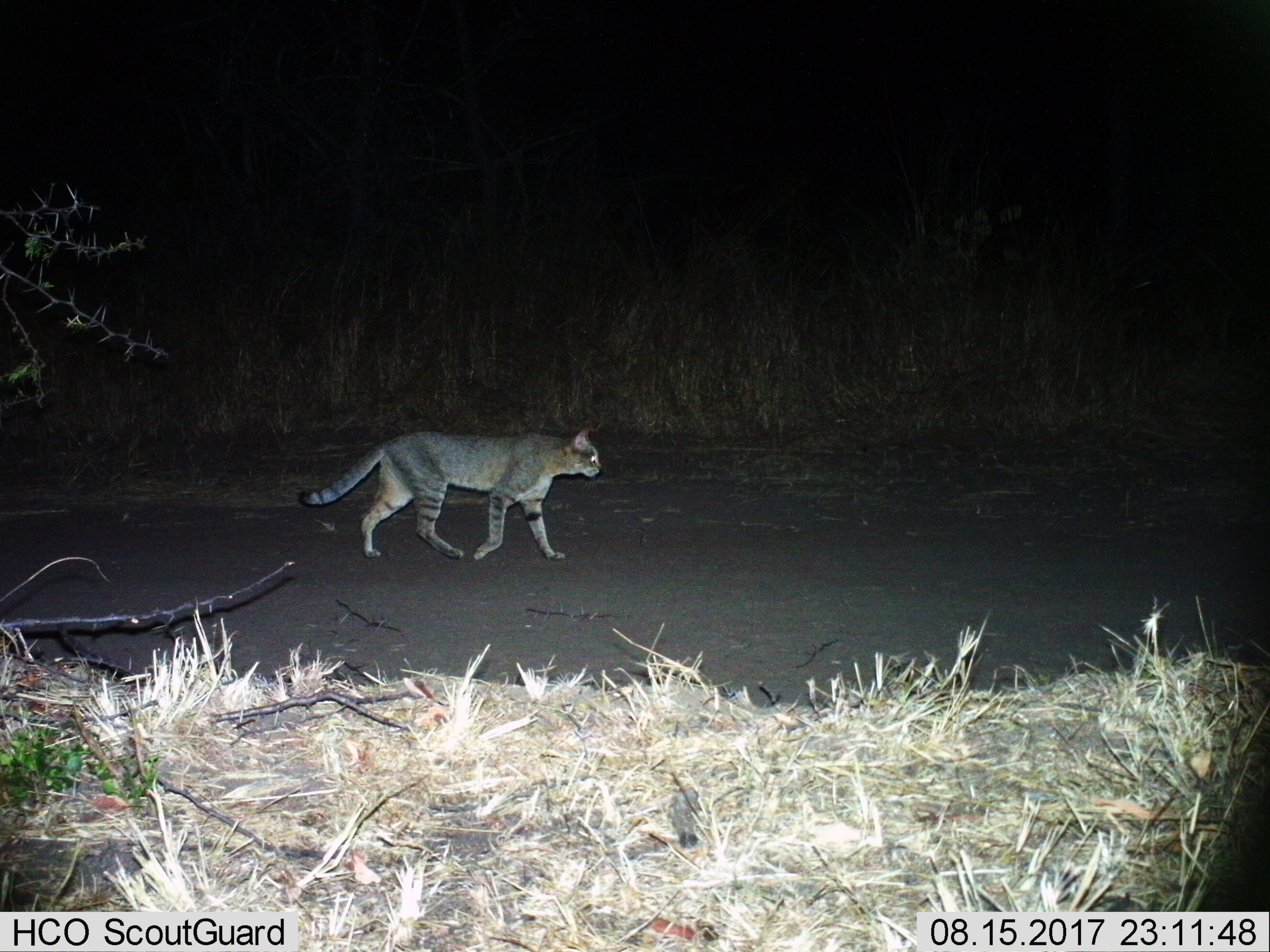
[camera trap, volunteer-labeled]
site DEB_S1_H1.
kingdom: Animalia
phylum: Chordata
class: Mammalia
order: Carnivora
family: Felidae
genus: Felis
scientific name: Felis lybica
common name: african wild cat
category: africanwildcat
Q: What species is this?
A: Africanwildcat (african wild cat) (Felis lybica).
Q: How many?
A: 1.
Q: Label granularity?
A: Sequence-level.